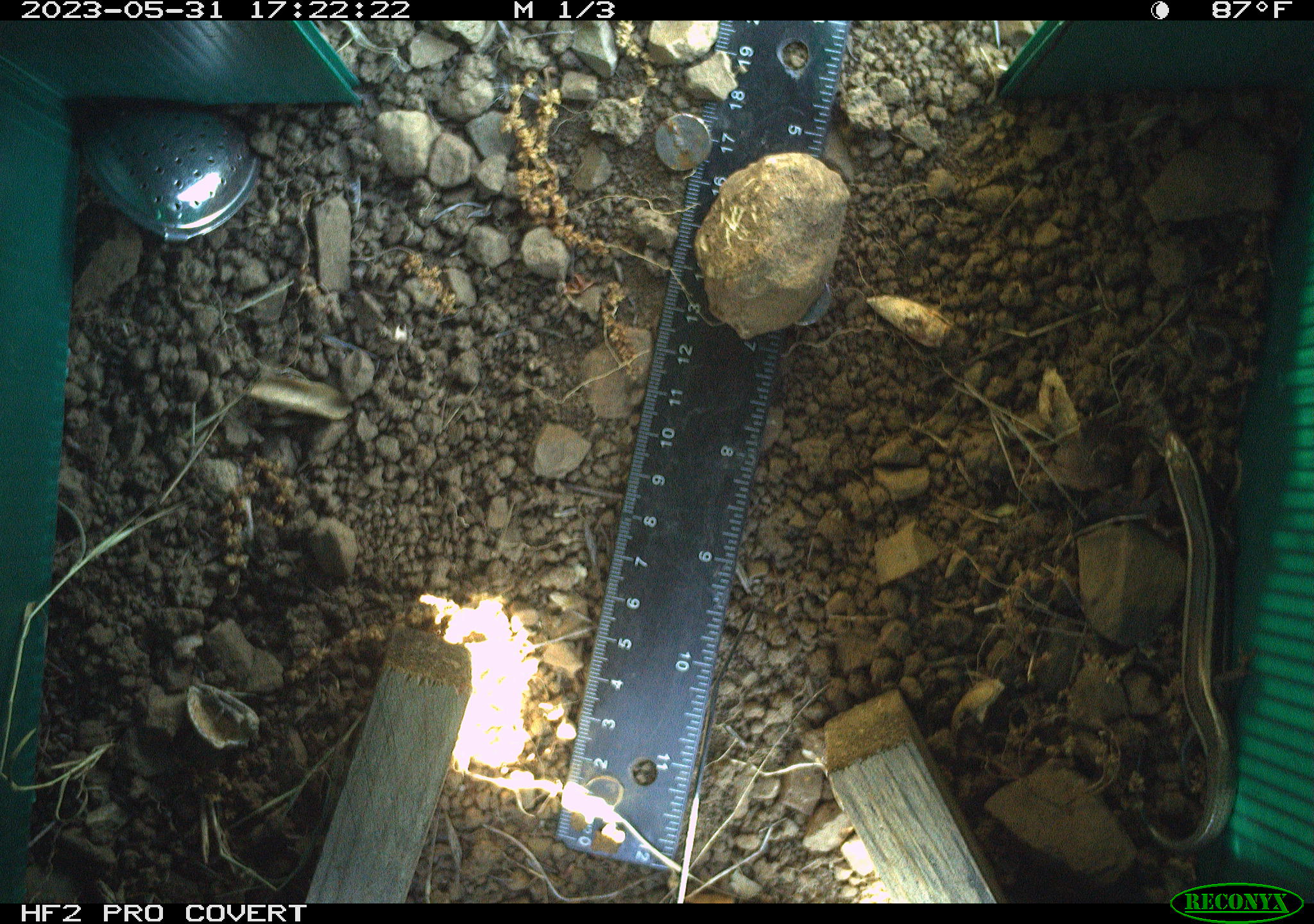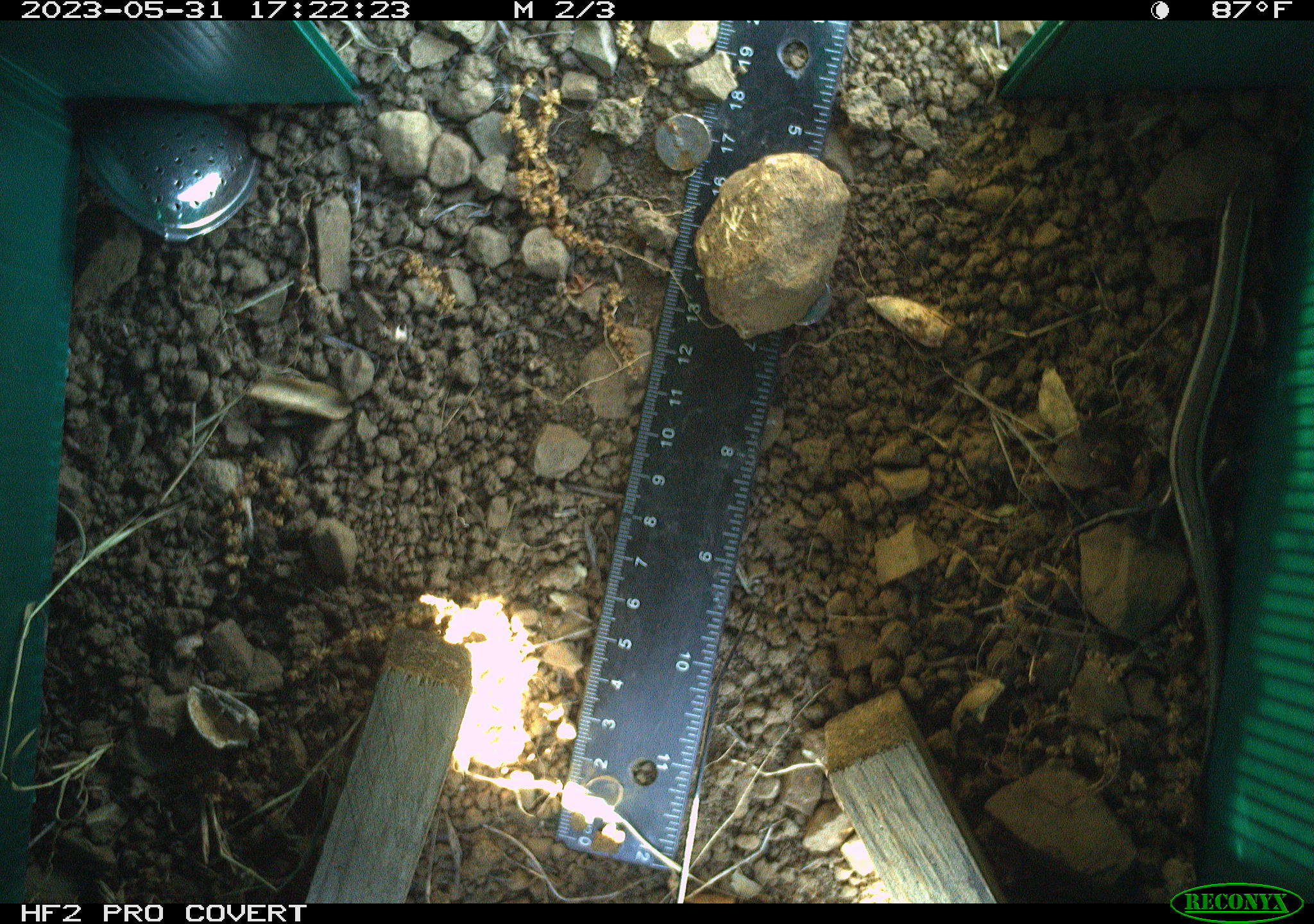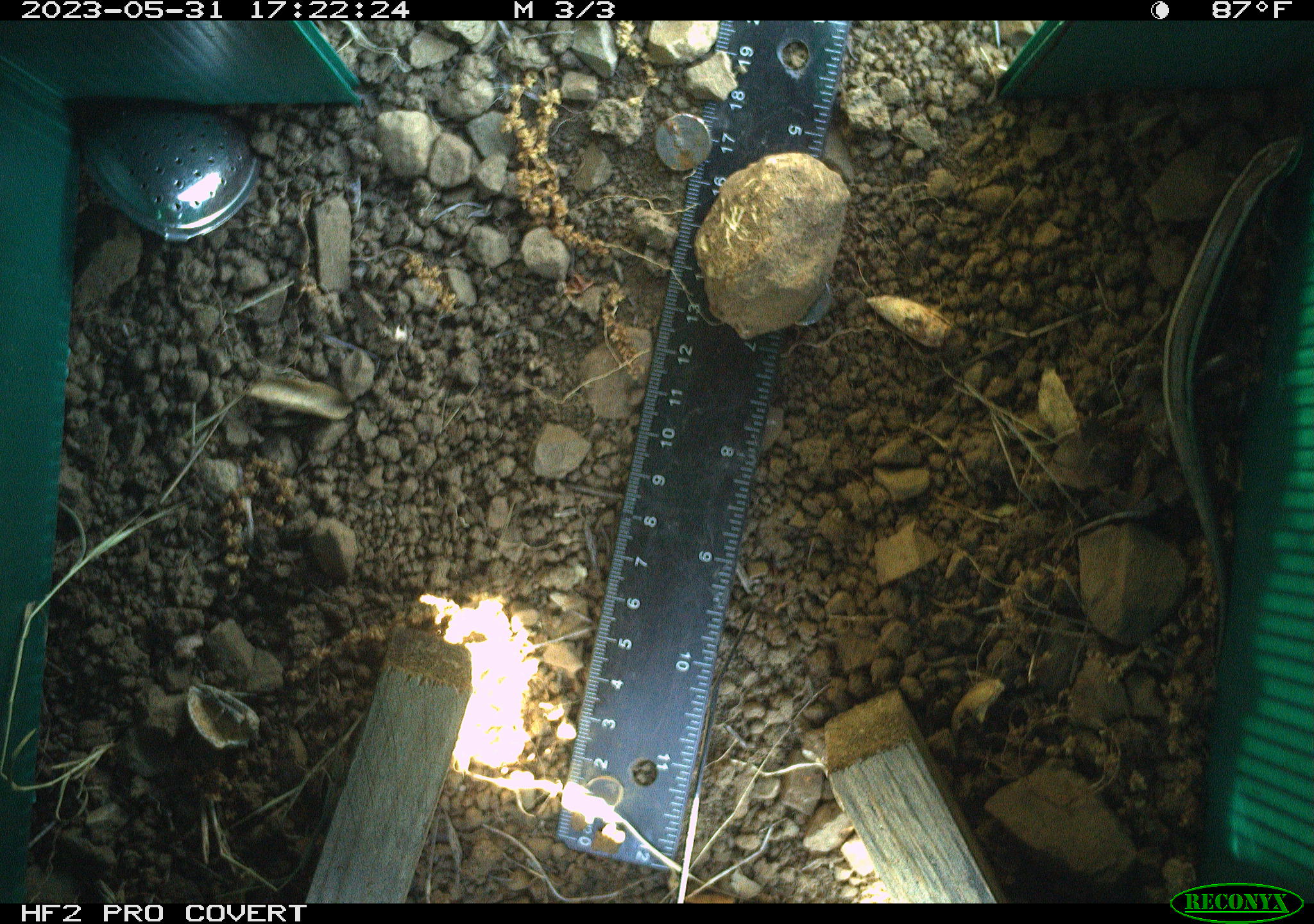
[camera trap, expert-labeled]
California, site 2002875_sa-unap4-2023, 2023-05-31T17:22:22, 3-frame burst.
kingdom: Animalia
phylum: Chordata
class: Reptilia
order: Squamata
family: Scincidae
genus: Plestiodon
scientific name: Plestiodon skiltonianus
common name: western skink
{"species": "western skink (Plestiodon skiltonianus)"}